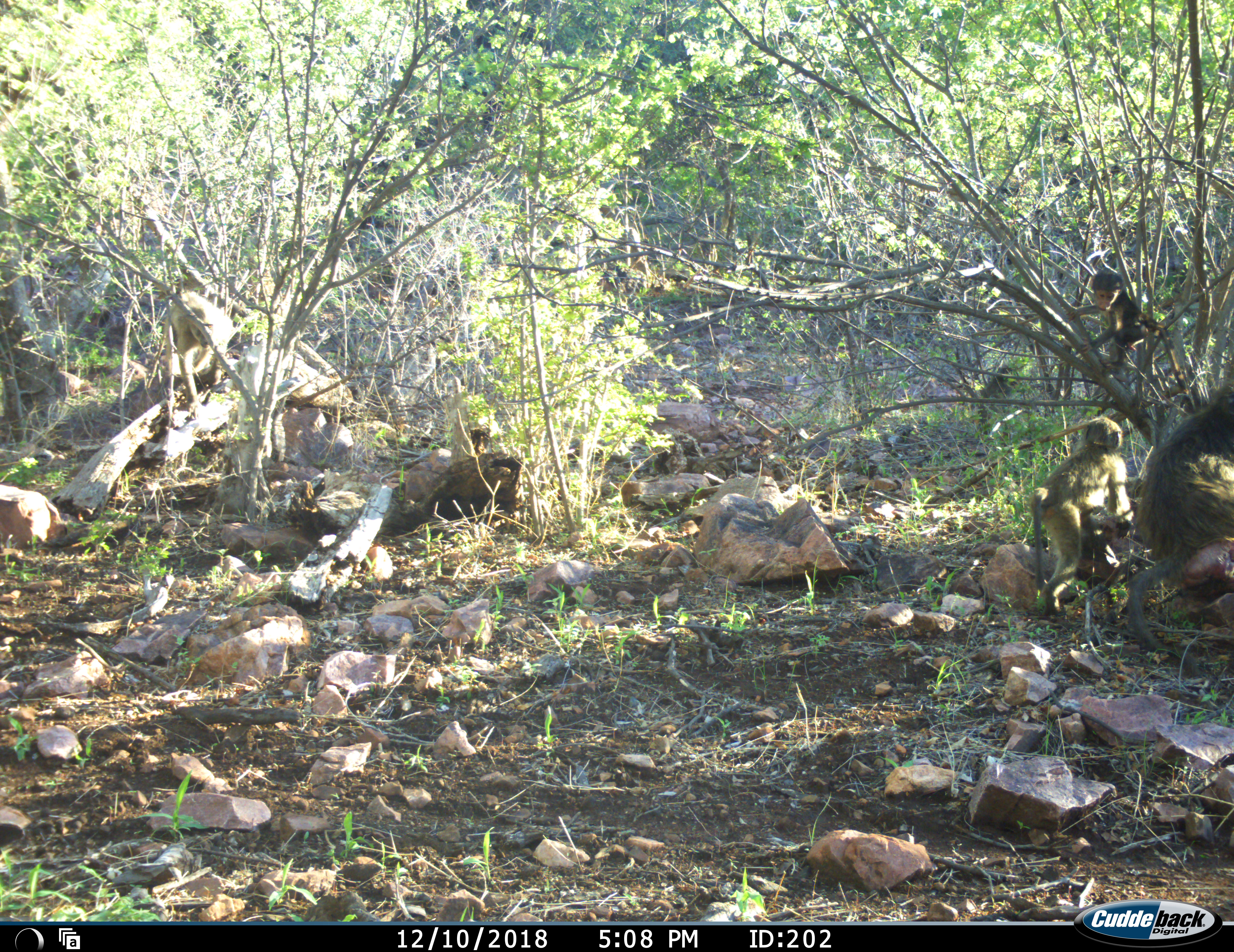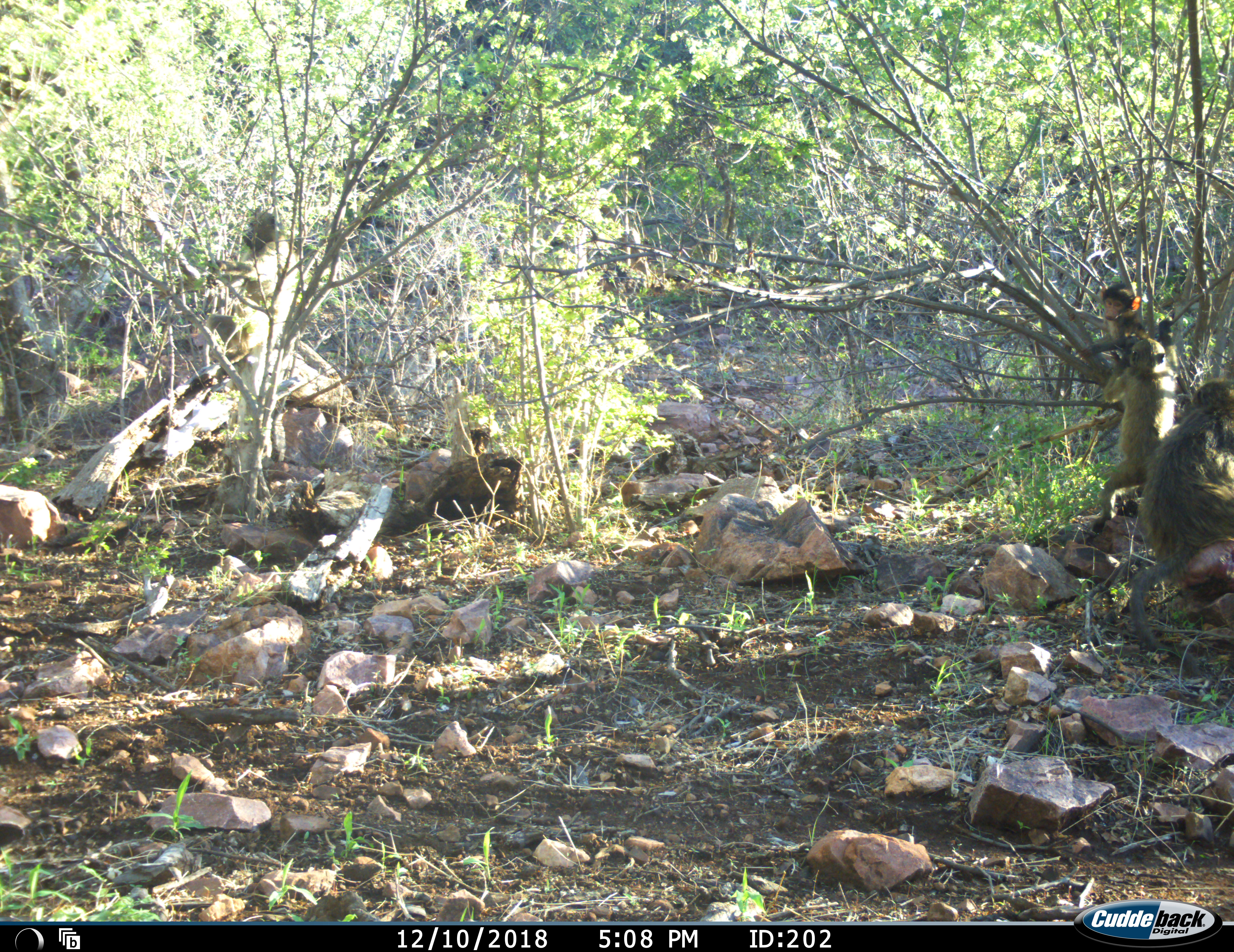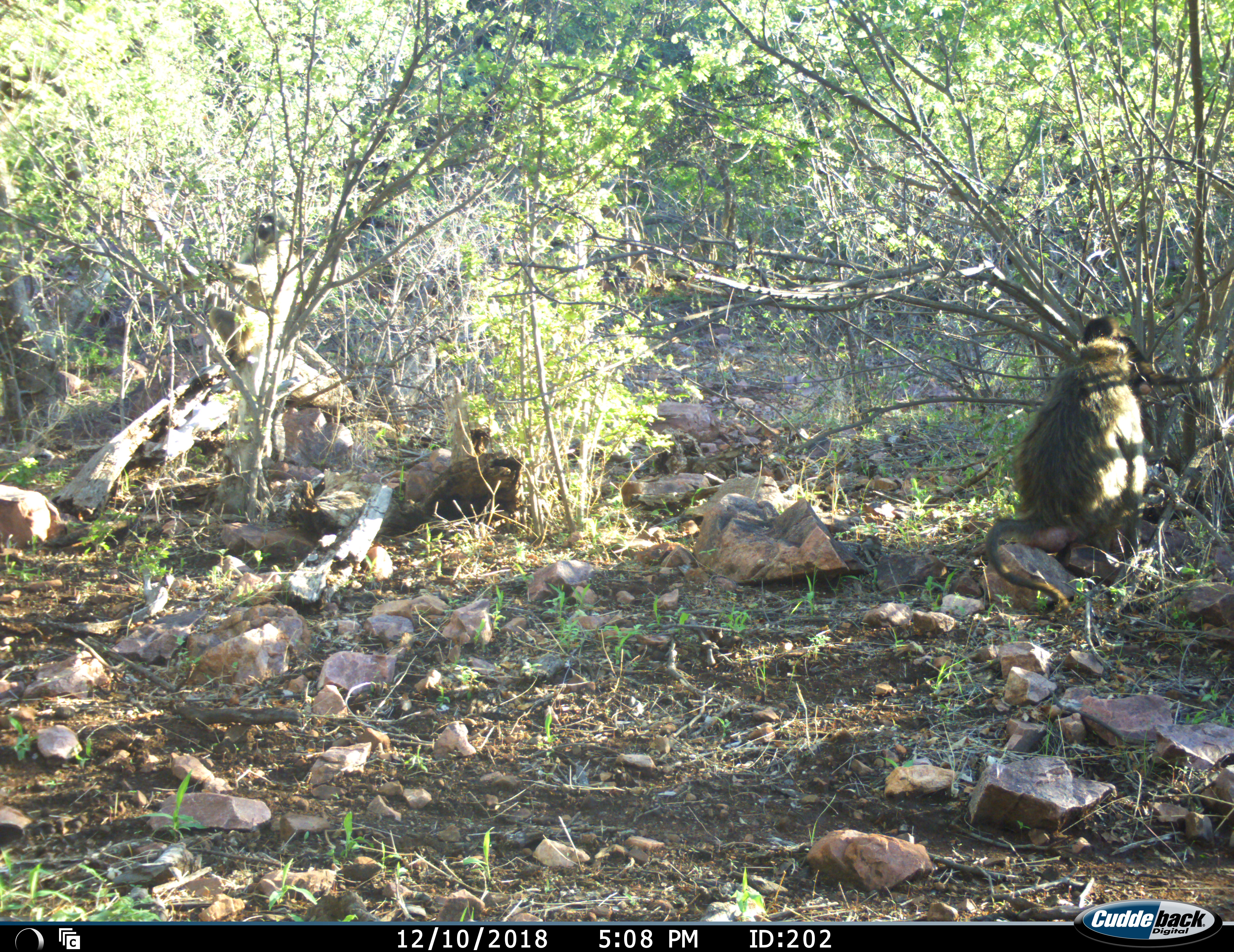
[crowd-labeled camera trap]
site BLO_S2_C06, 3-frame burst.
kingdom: Animalia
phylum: Chordata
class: Mammalia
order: Primates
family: Cercopithecidae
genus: Papio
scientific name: Papio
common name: baboon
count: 4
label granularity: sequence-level